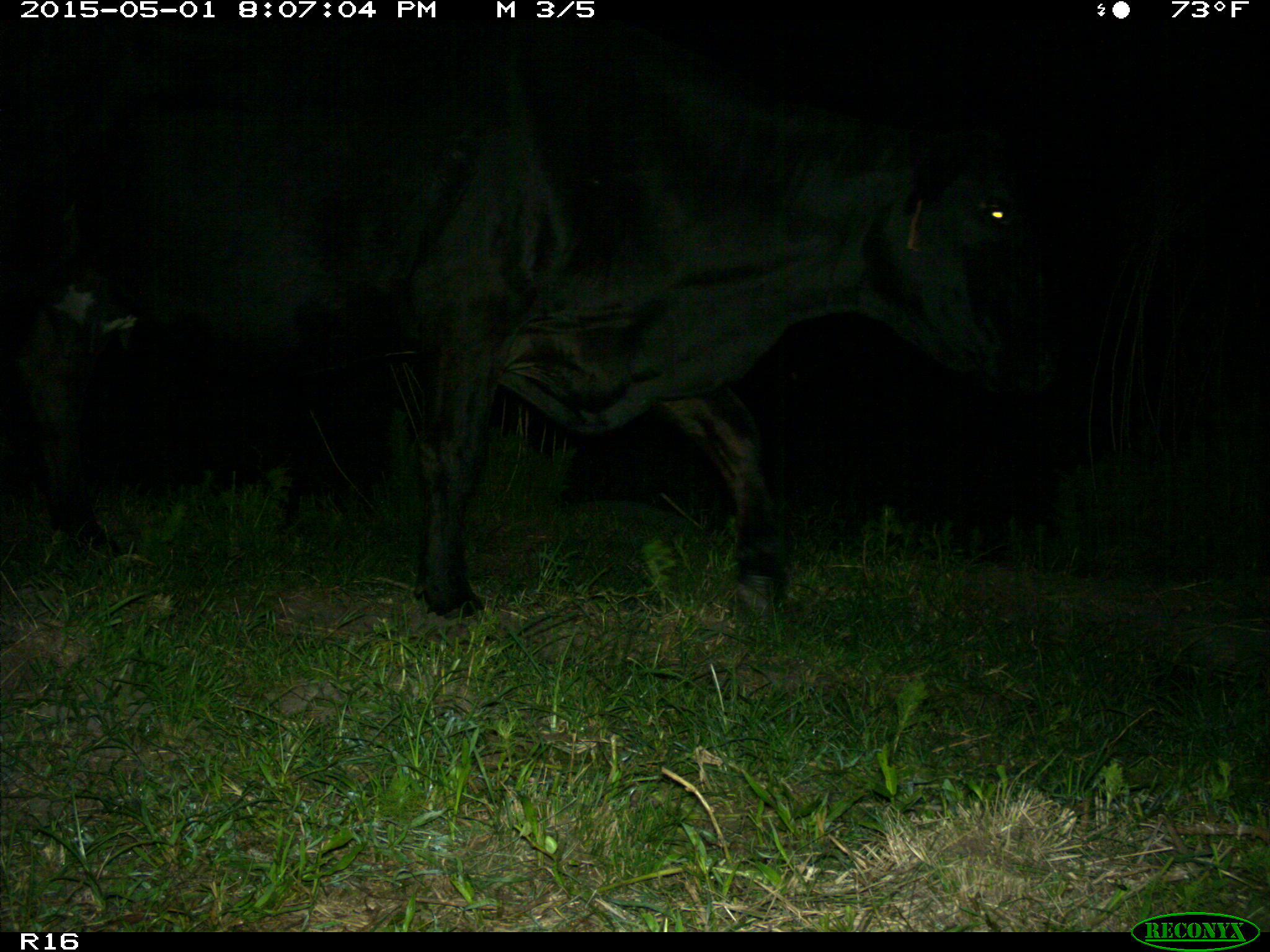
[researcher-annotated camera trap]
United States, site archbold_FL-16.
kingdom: Animalia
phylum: Chordata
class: Mammalia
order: Artiodactyla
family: Bovidae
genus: Bos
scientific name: Bos taurus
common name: domestic cow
Bos taurus (domestic cow).